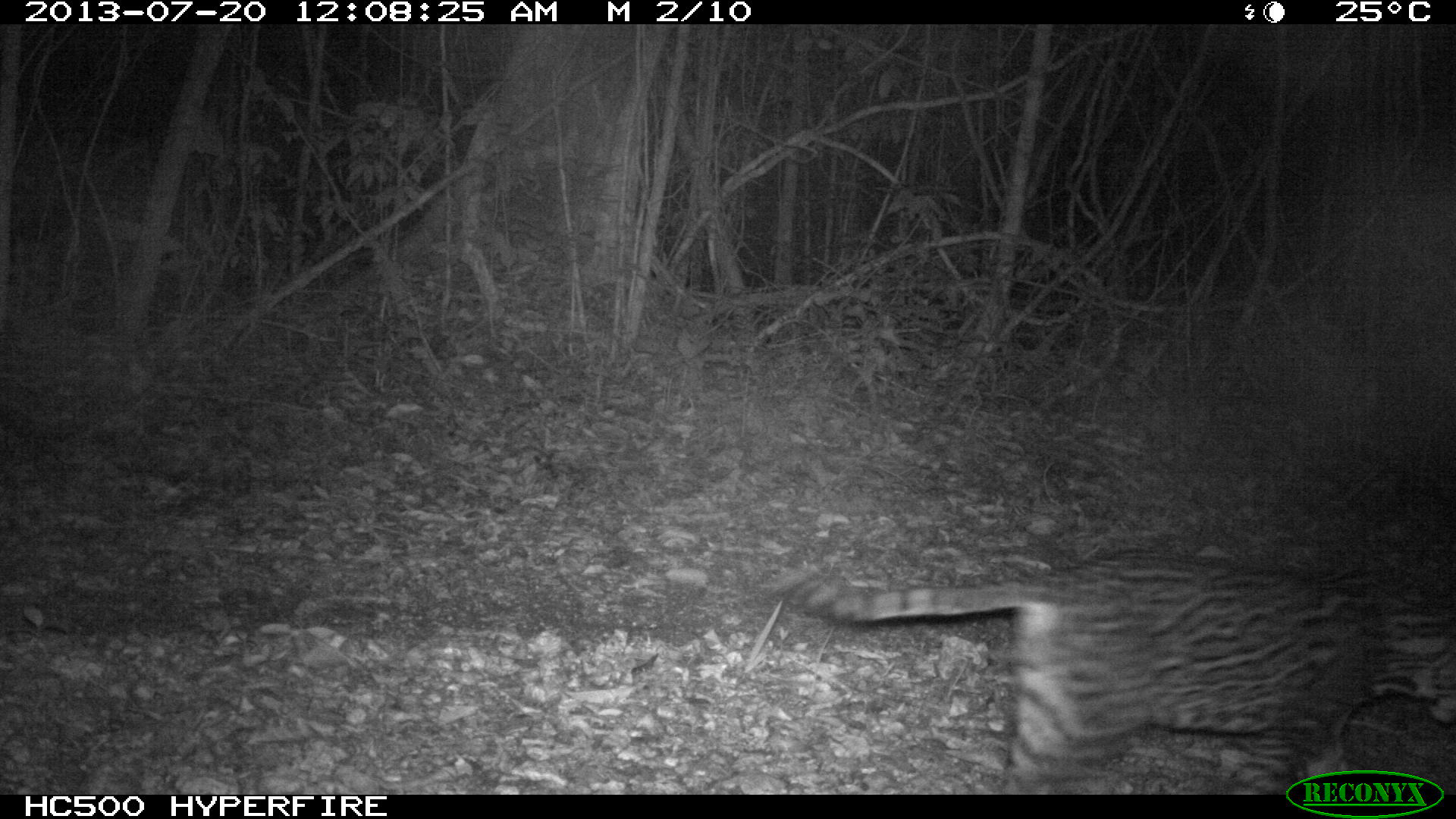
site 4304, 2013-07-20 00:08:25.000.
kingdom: Animalia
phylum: Chordata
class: Mammalia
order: Carnivora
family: Felidae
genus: Leopardus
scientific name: Leopardus pardalis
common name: ocelot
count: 1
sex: female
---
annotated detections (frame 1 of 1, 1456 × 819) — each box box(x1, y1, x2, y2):
leopardus pardalis: box(790, 548, 1454, 794)